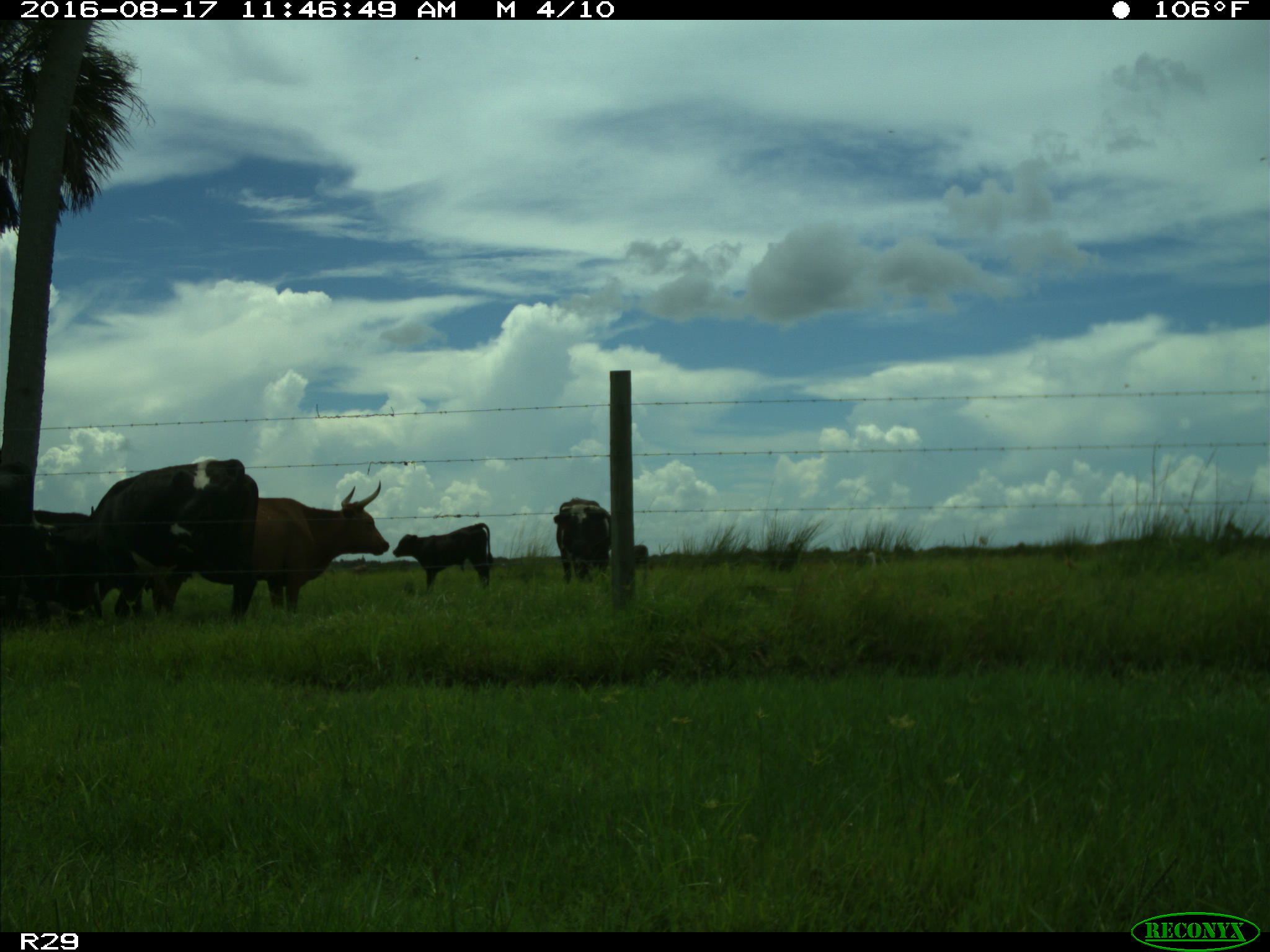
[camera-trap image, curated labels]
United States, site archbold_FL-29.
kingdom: Animalia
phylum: Chordata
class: Mammalia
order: Artiodactyla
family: Bovidae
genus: Bos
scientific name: Bos taurus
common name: domestic cow